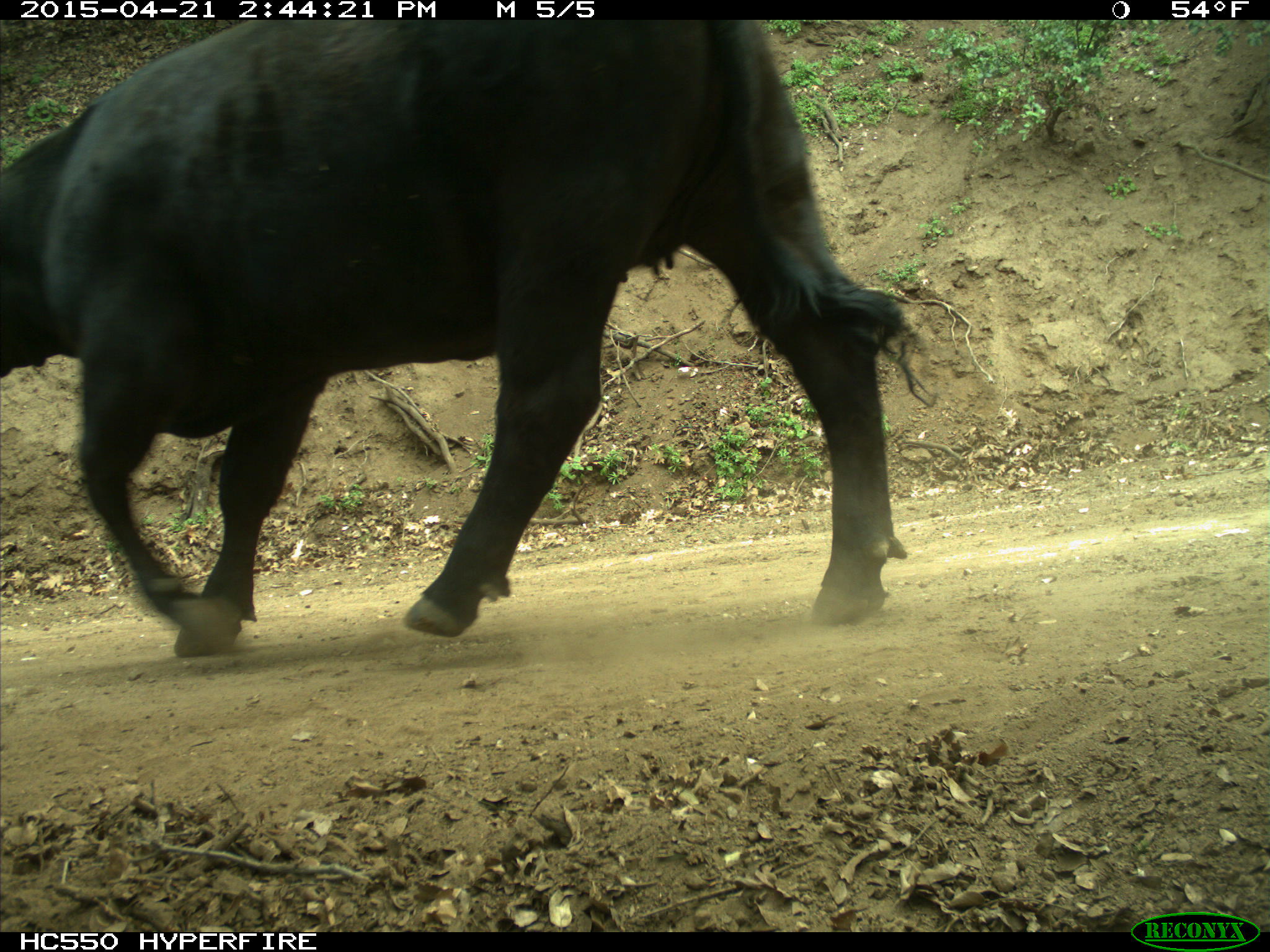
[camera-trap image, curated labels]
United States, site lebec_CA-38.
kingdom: Animalia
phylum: Chordata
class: Mammalia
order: Artiodactyla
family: Bovidae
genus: Bos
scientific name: Bos taurus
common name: domestic cow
Bos taurus (domestic cow).